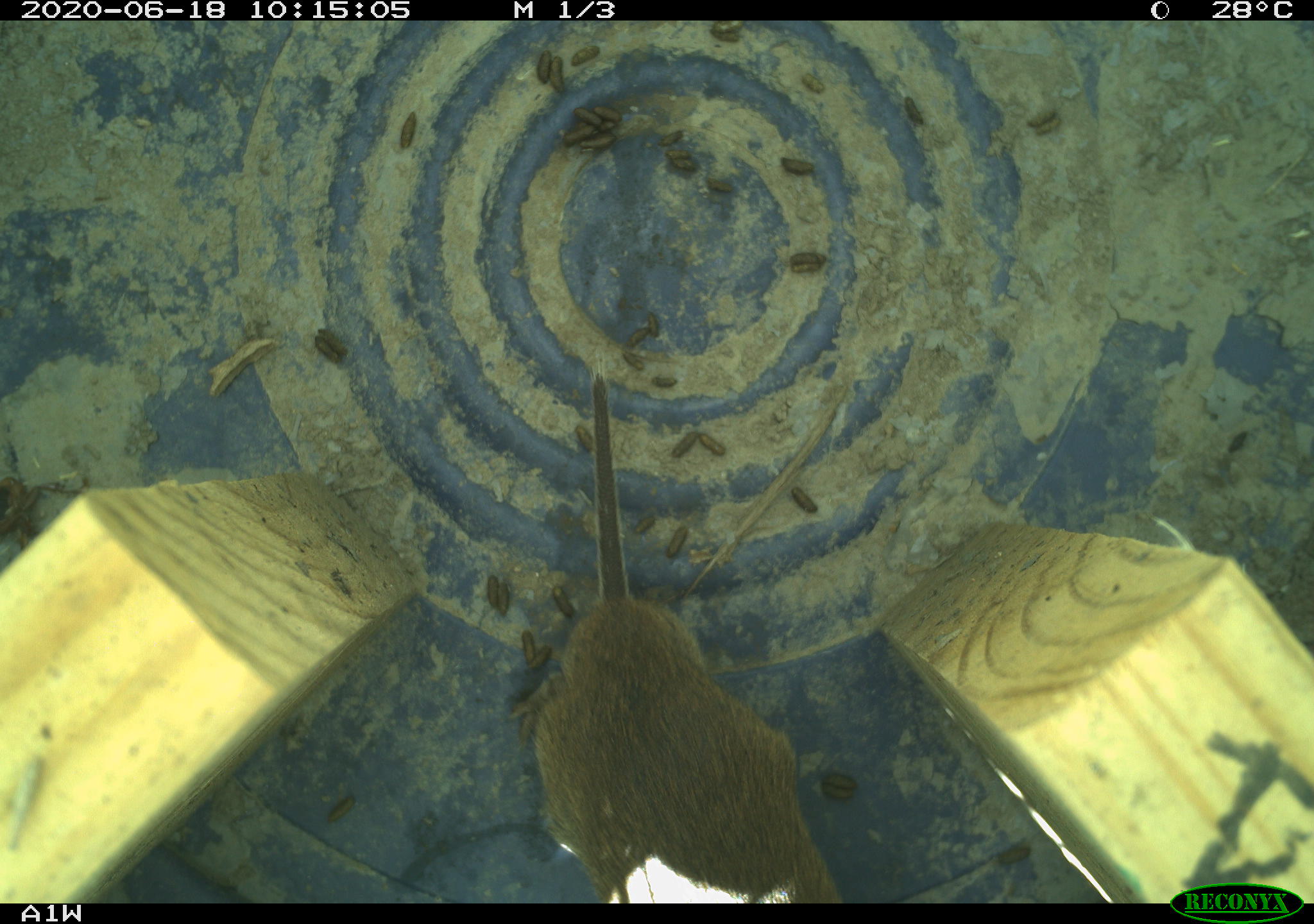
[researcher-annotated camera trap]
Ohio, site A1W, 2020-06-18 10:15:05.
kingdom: Animalia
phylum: Chordata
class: Mammalia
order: Rodentia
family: Cricetidae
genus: Microtus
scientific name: Microtus pennsylvanicus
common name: meadow vole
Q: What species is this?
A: Meadow vole (Microtus pennsylvanicus).